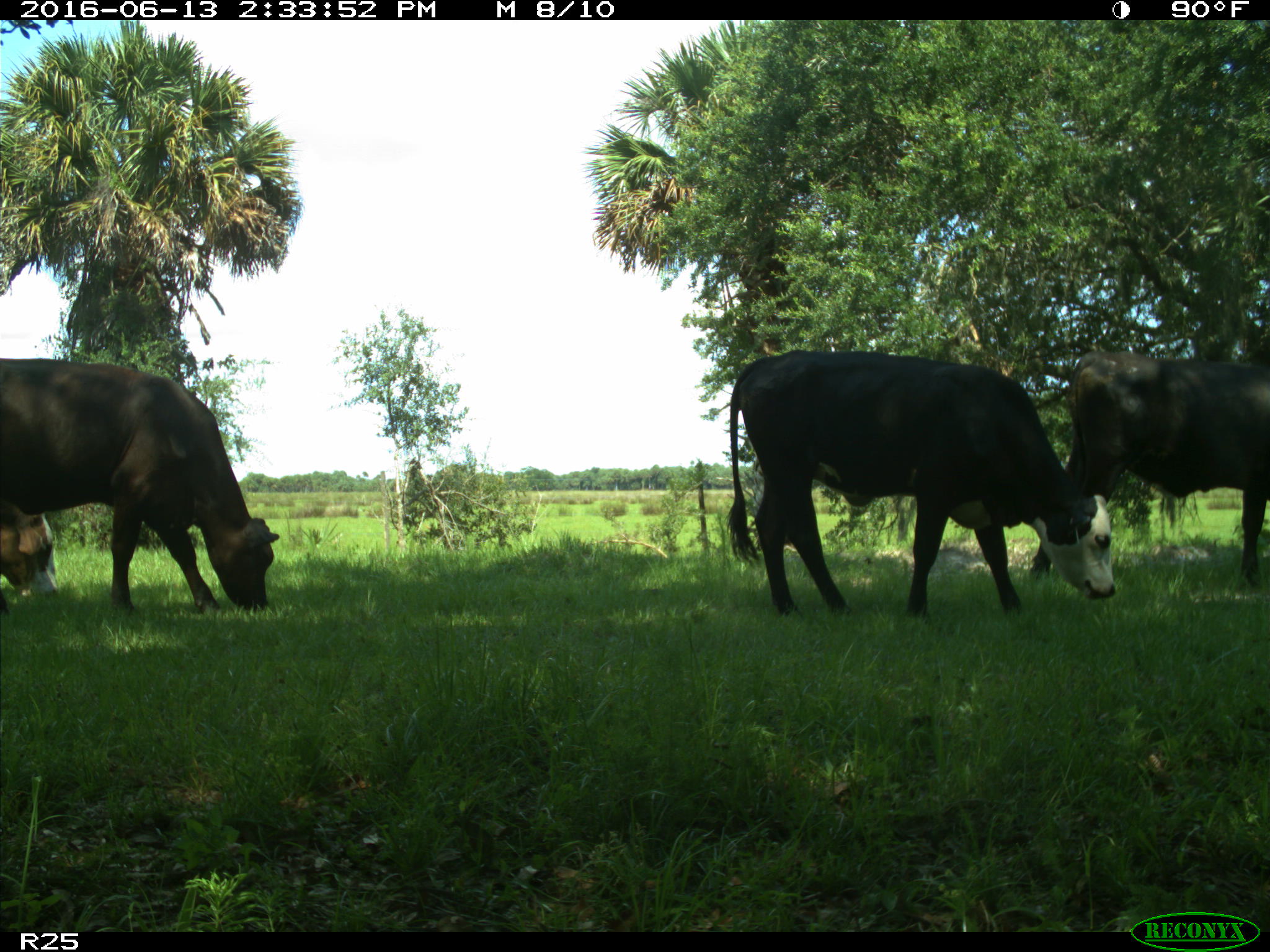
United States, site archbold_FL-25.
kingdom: Animalia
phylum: Chordata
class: Mammalia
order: Artiodactyla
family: Bovidae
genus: Bos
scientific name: Bos taurus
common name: domestic cow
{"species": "Bos taurus (domestic cow)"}